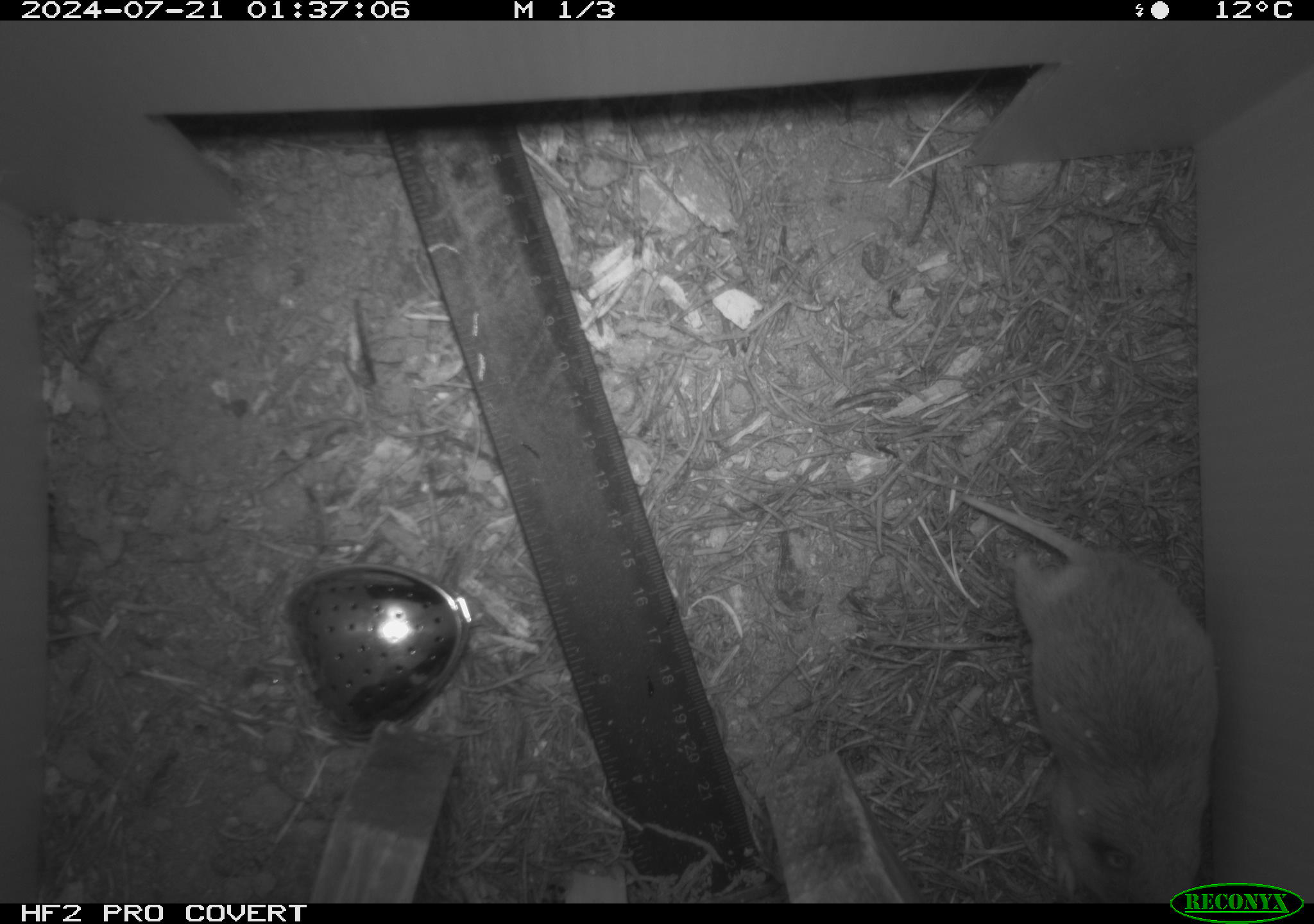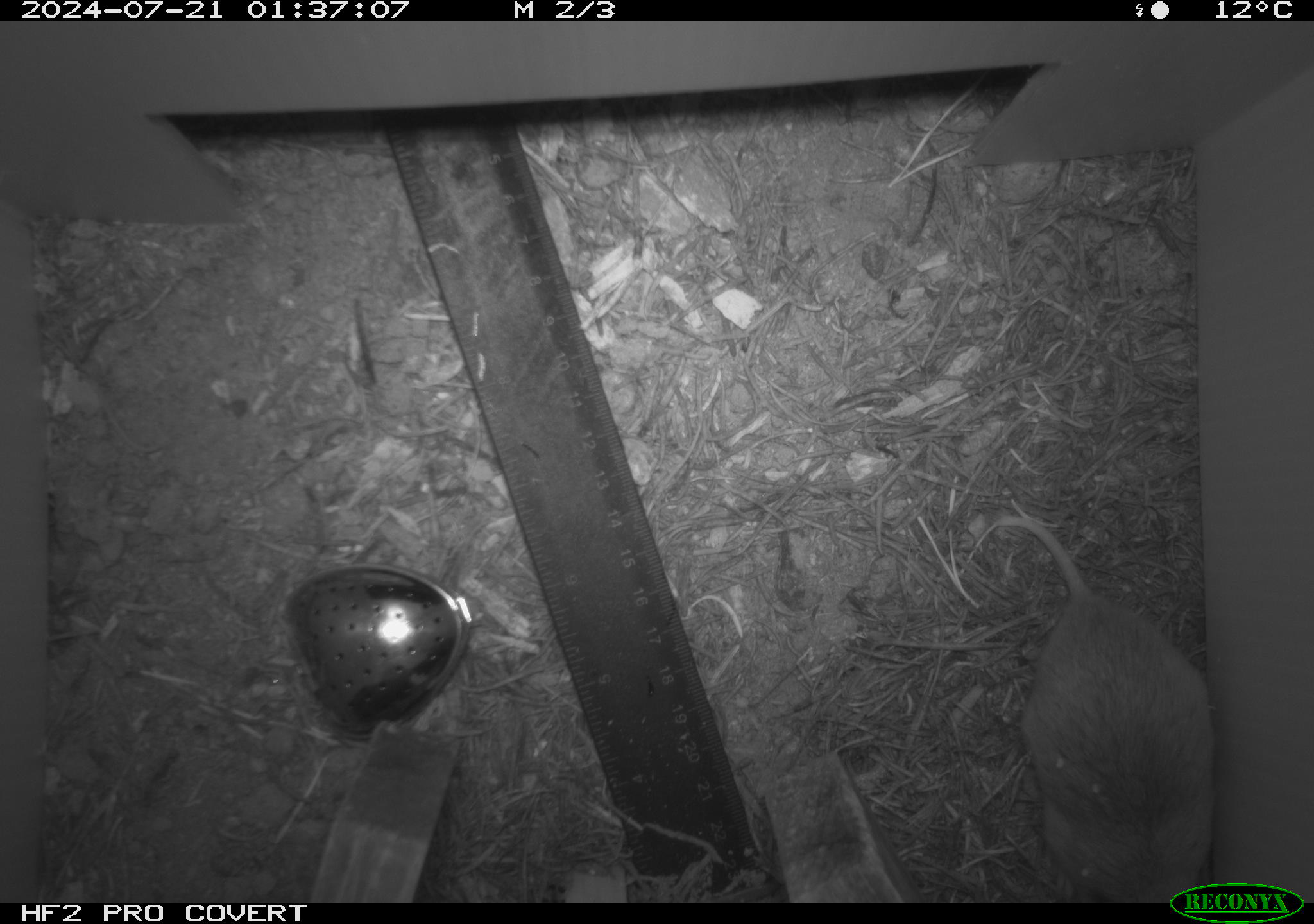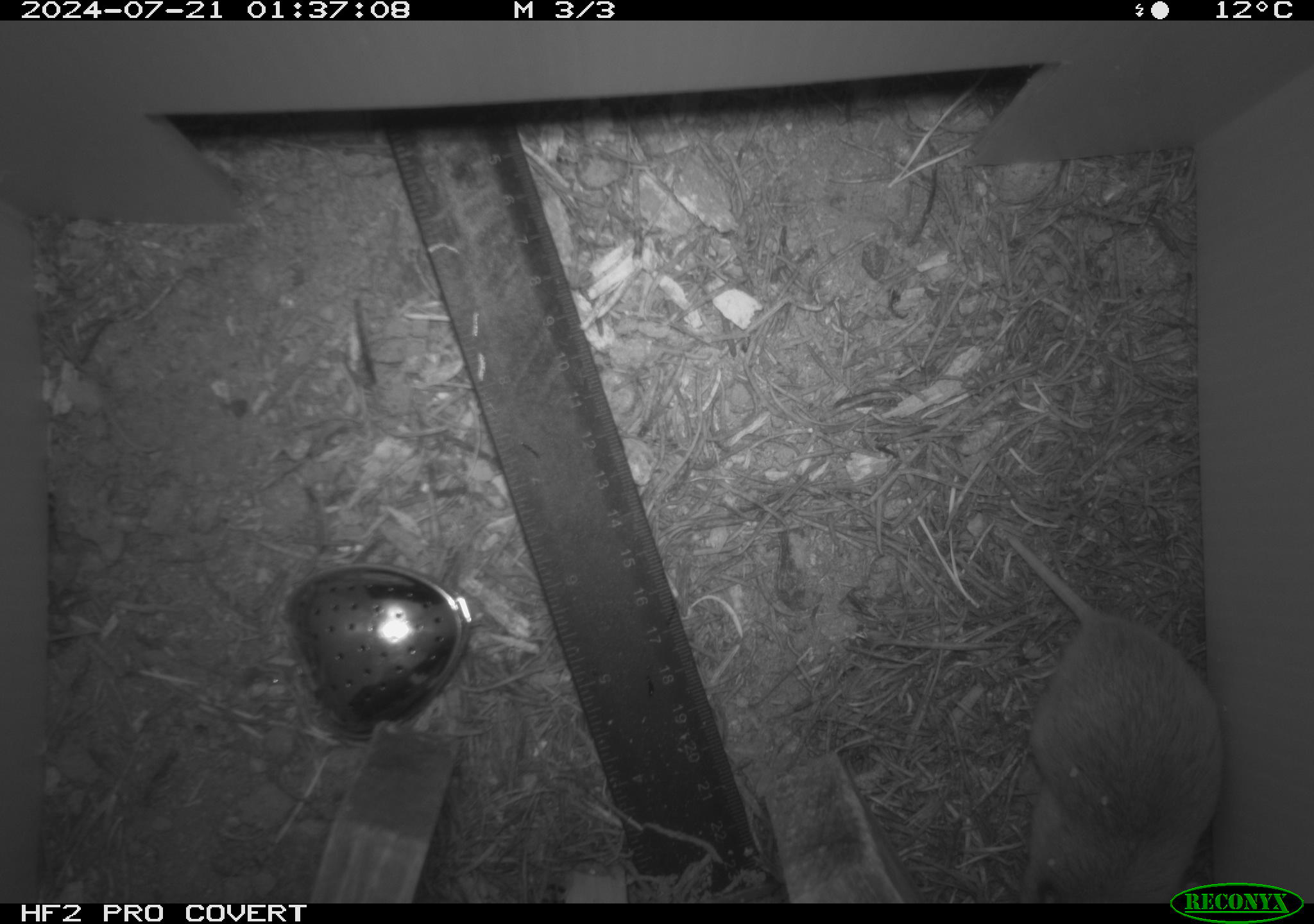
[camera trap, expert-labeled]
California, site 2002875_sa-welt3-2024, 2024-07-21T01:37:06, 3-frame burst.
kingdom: Animalia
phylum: Chordata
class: Mammalia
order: Rodentia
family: Geomyidae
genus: Thomomys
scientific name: Thomomys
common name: smooth-toothed pocket gophers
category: thomomys species